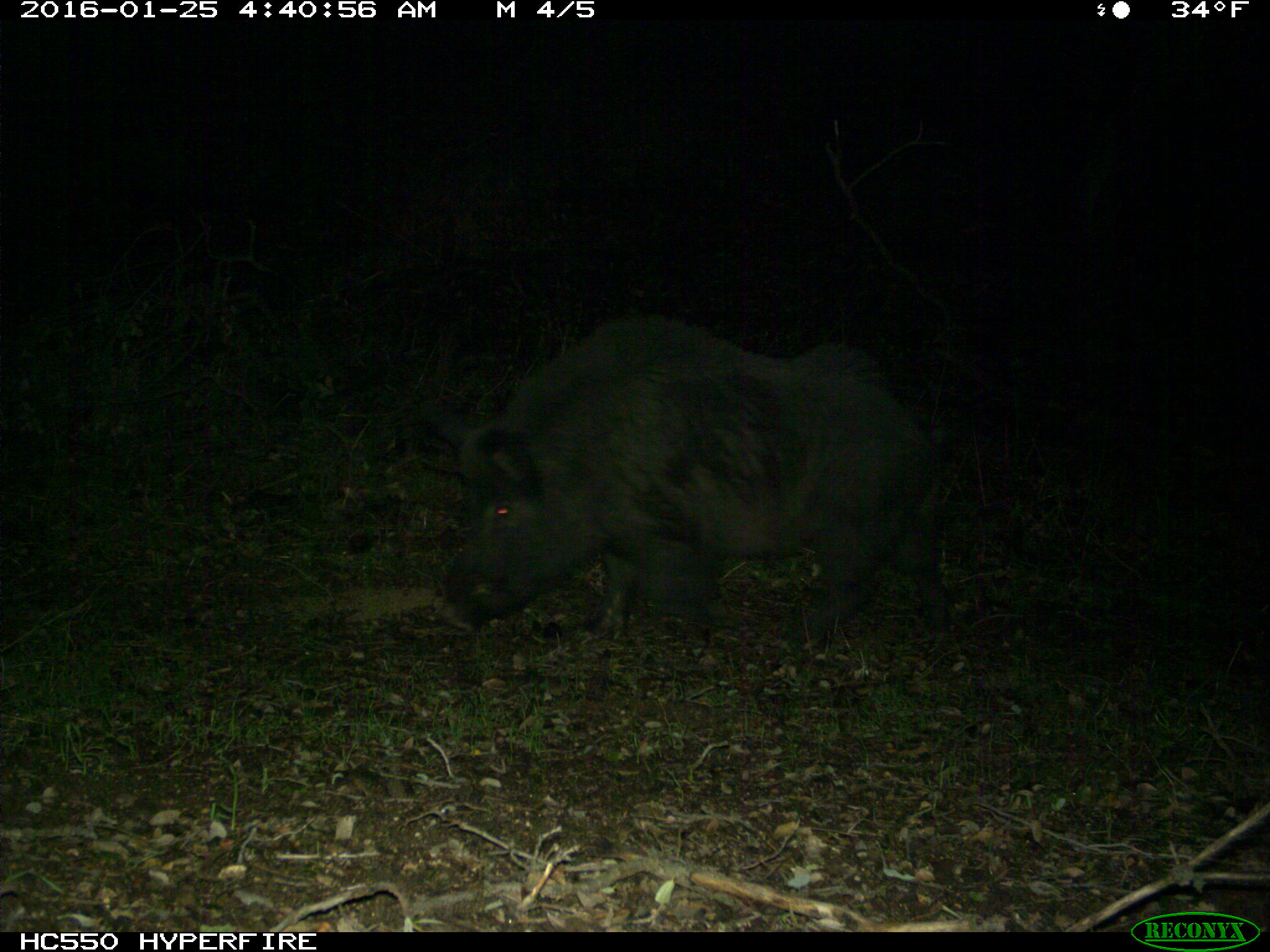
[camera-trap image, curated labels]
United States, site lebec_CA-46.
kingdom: Animalia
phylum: Chordata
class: Mammalia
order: Artiodactyla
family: Suidae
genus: Sus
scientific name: Sus scrofa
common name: wild boar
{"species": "Sus scrofa (wild boar)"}